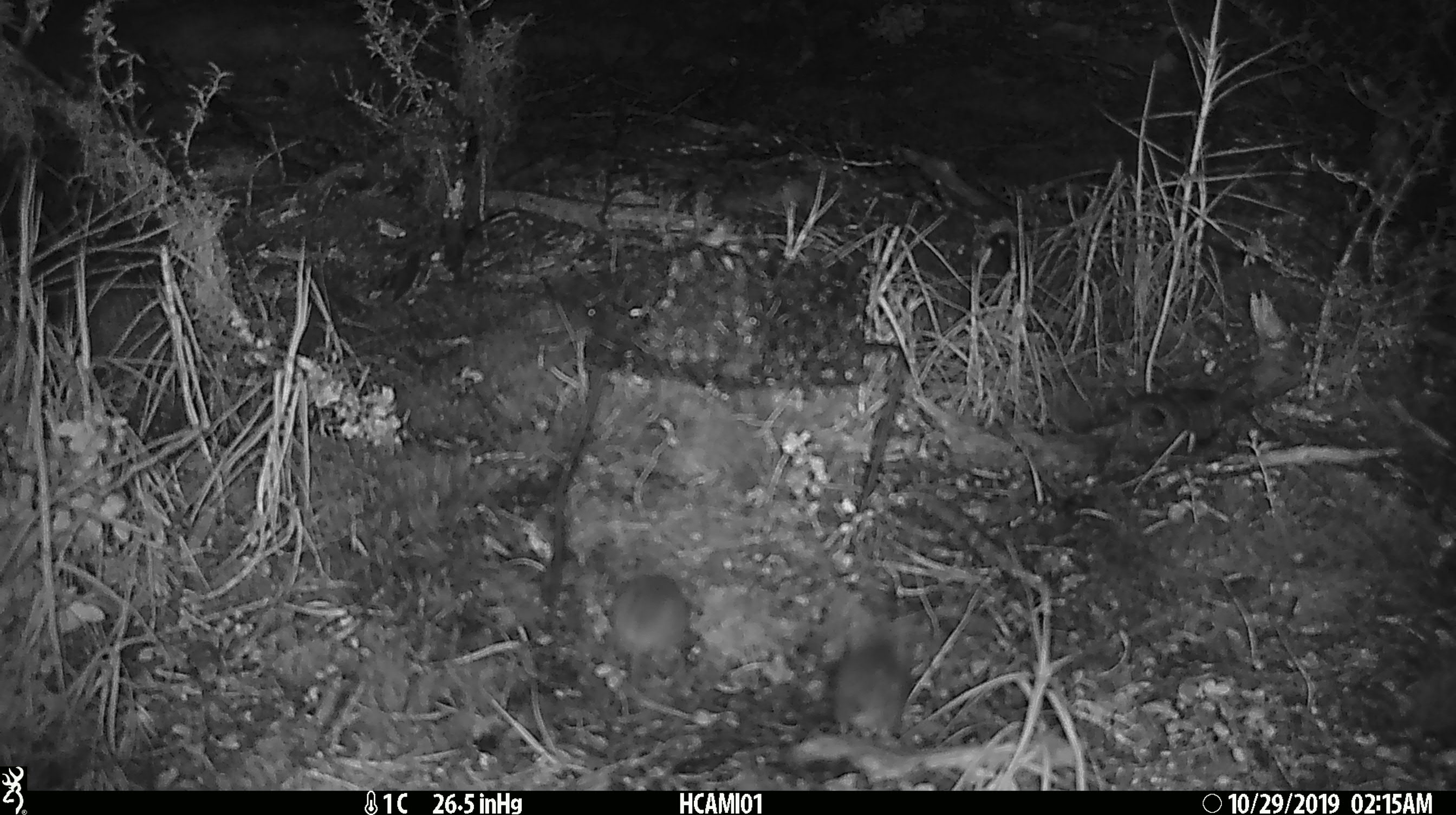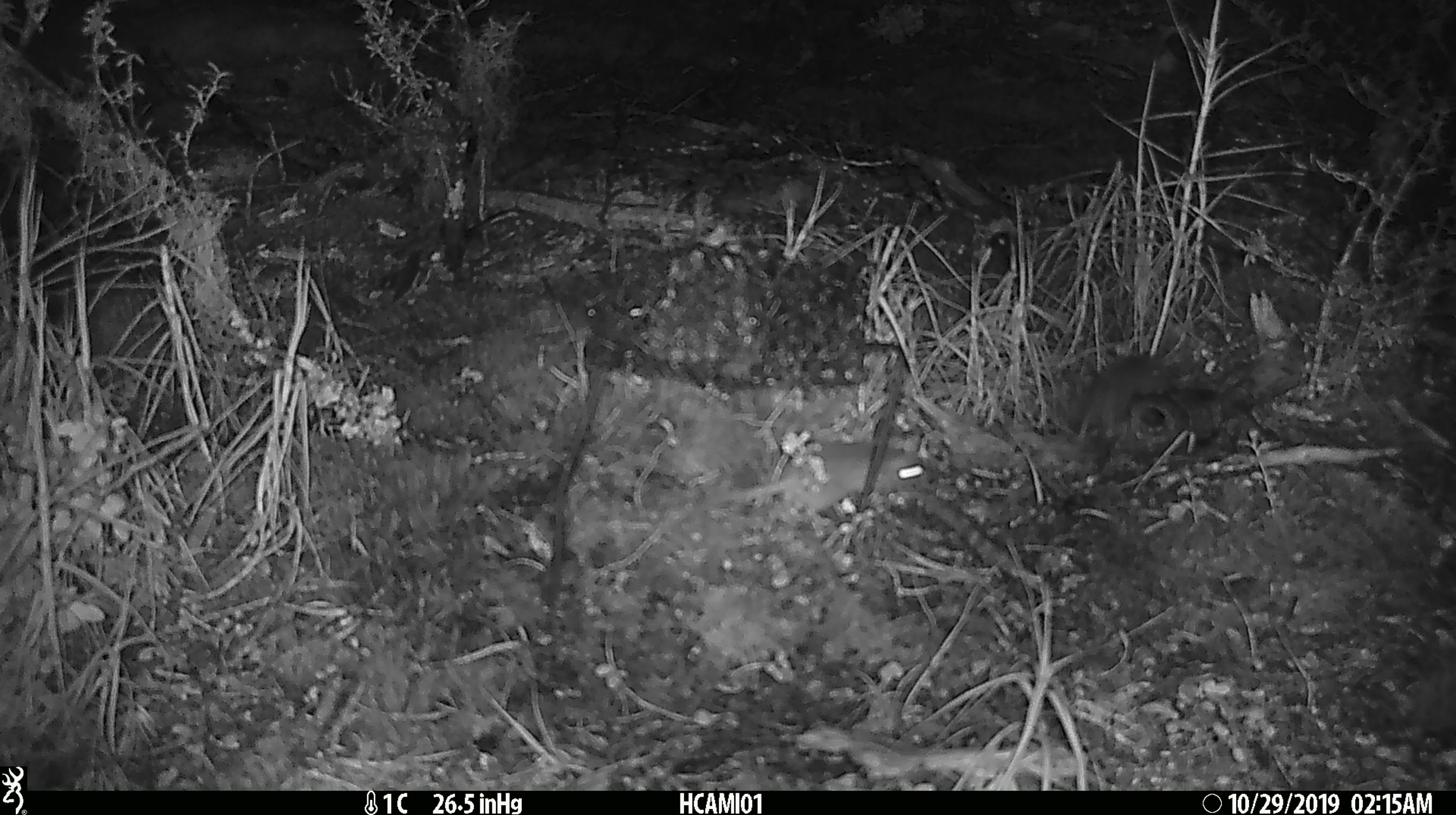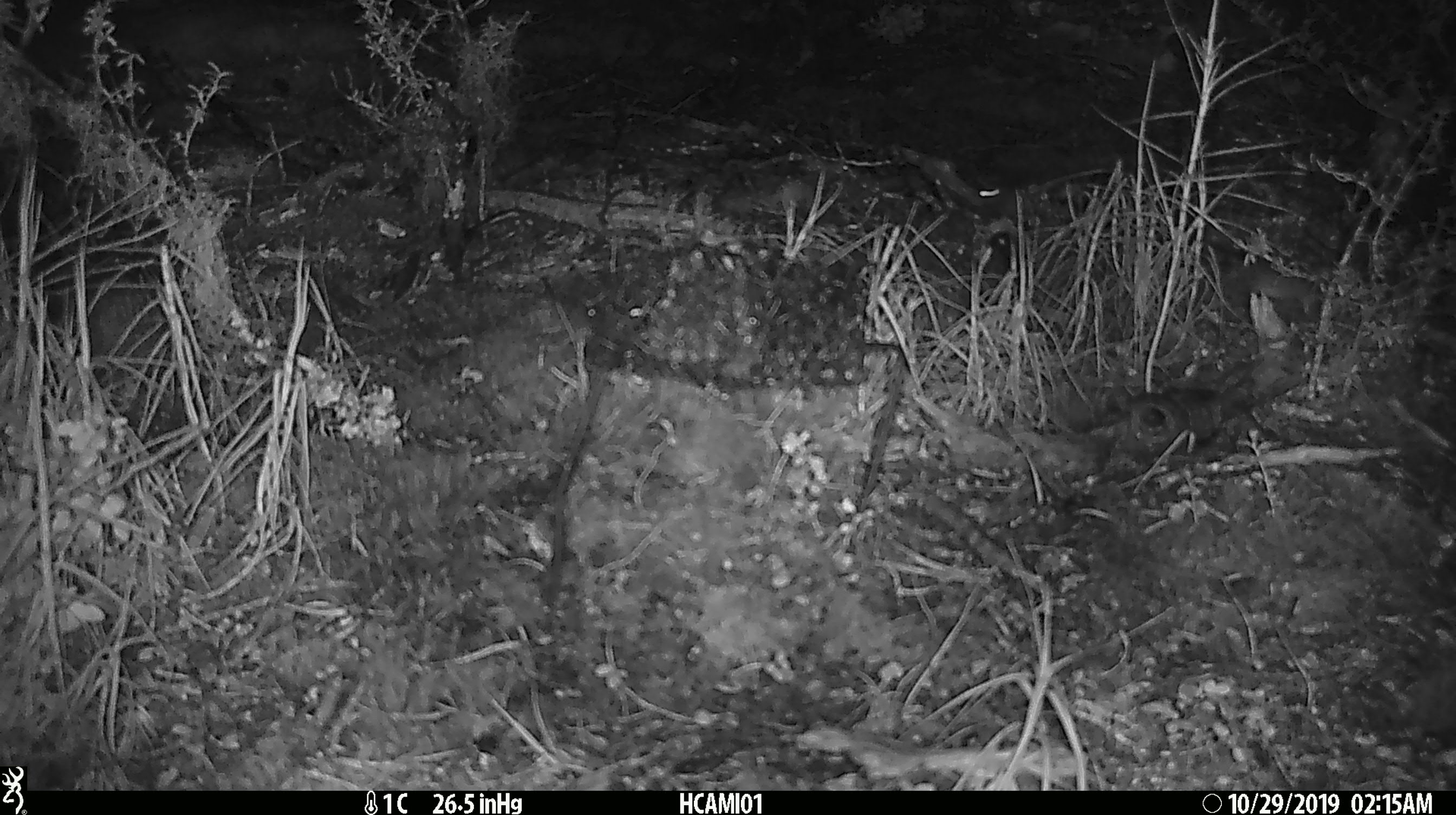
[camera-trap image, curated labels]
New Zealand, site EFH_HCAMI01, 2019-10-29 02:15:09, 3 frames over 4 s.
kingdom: Animalia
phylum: Chordata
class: Mammalia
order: Rodentia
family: Muridae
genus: Mus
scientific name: Mus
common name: mouse